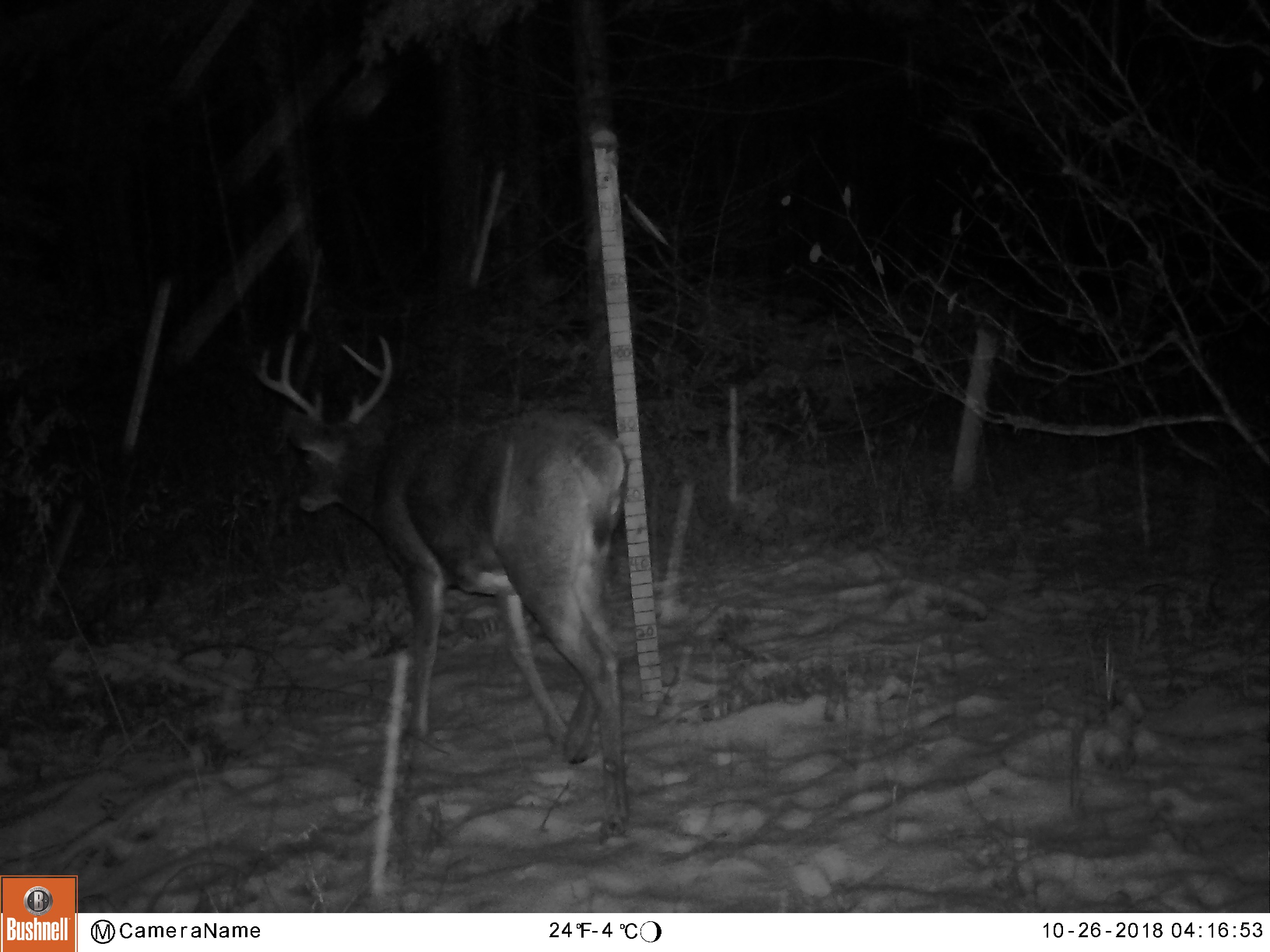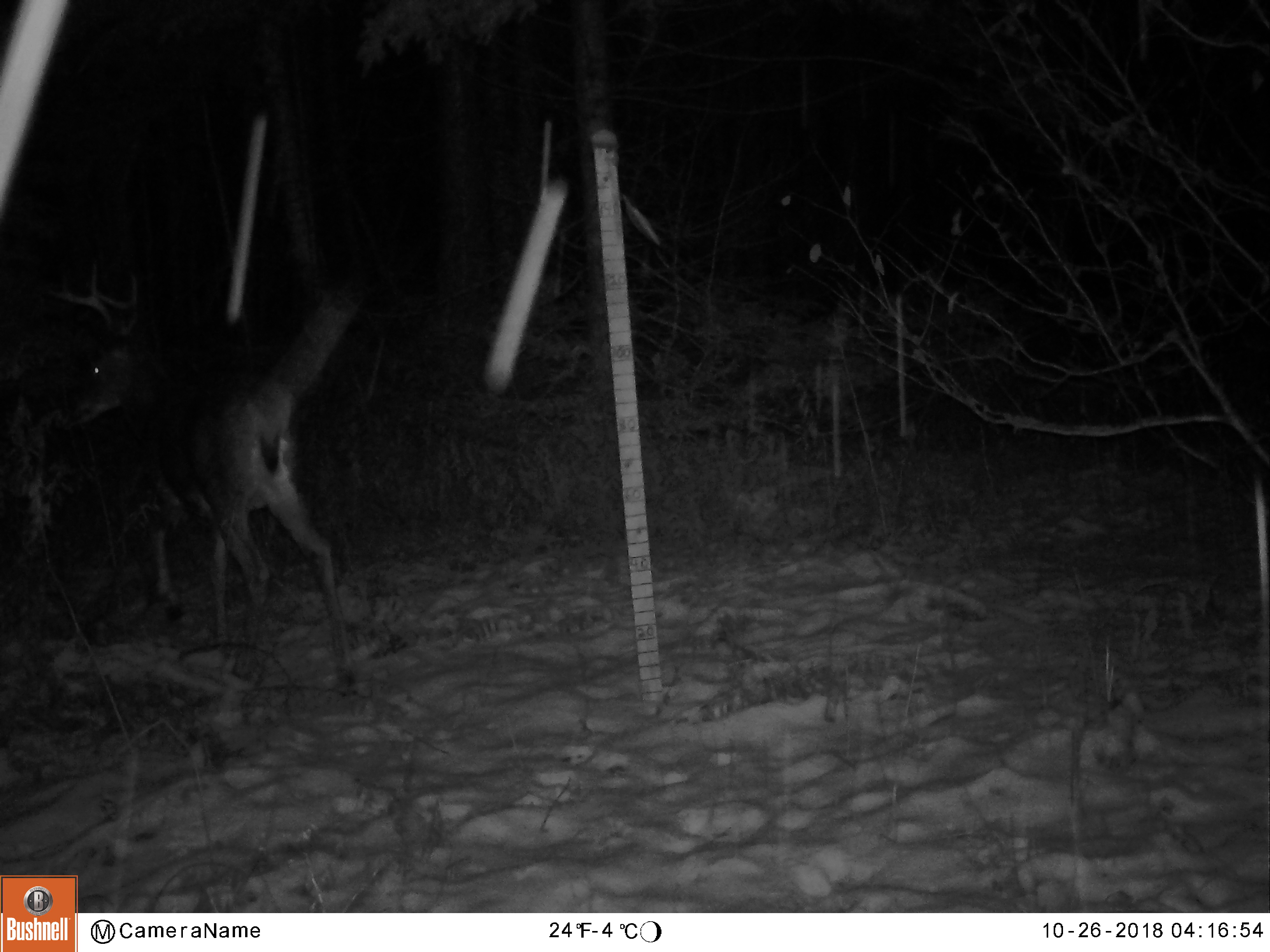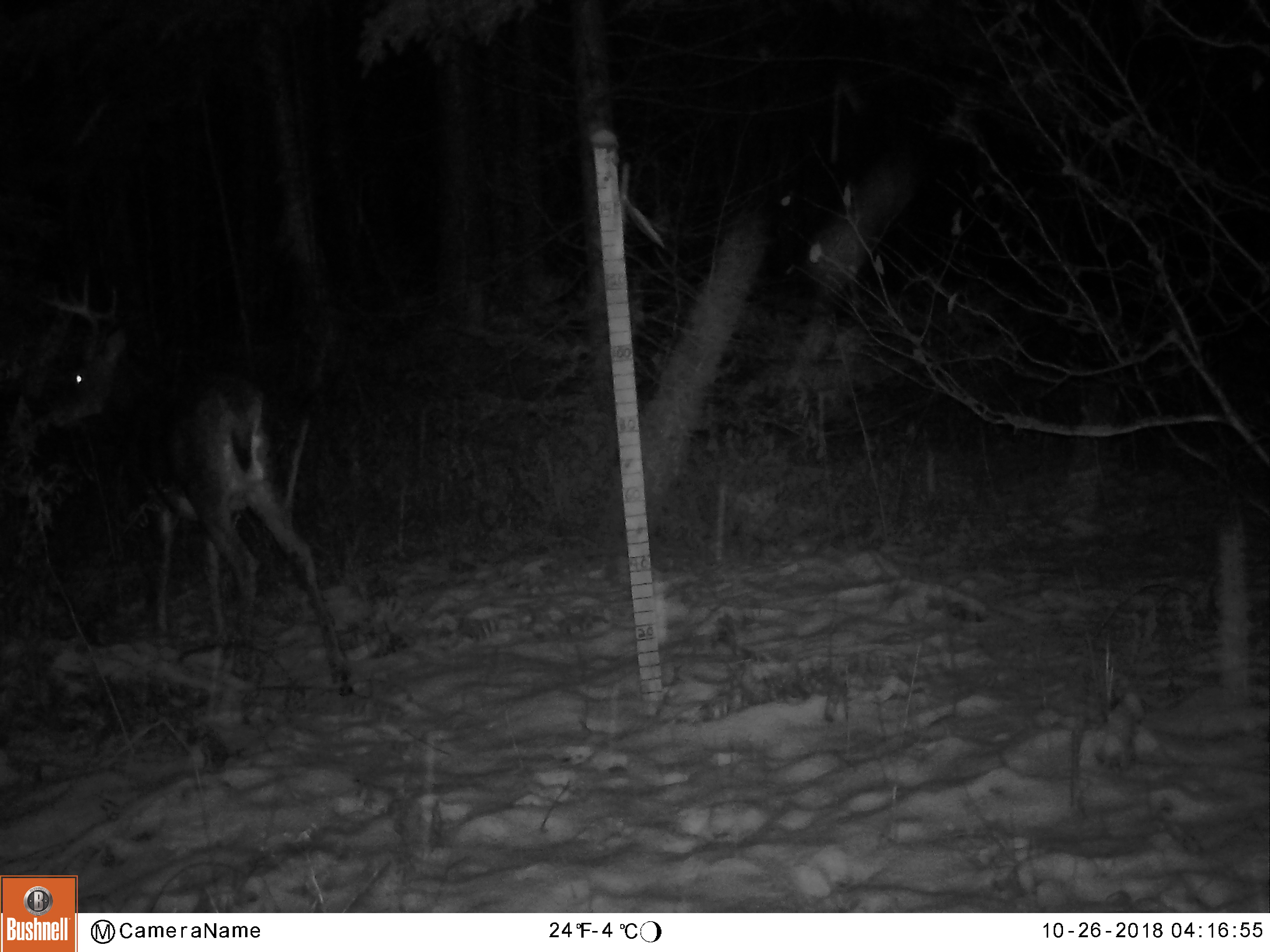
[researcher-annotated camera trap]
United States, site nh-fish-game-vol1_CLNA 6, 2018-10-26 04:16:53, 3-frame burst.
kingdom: Animalia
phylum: Chordata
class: Mammalia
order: Artiodactyla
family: Cervidae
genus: Odocoileus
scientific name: Odocoileus virginianus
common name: white-tailed deer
White-tailed deer (Odocoileus virginianus).